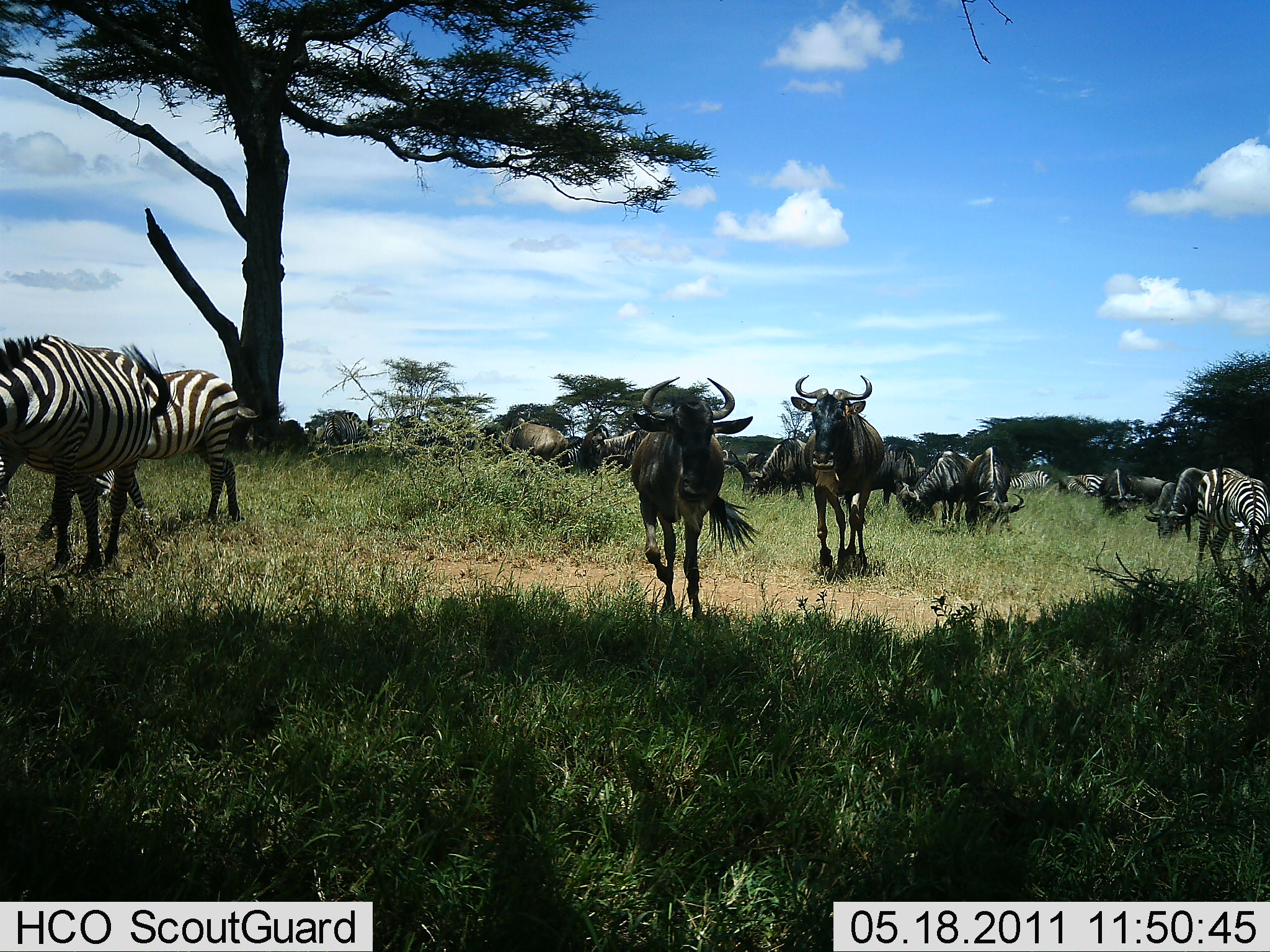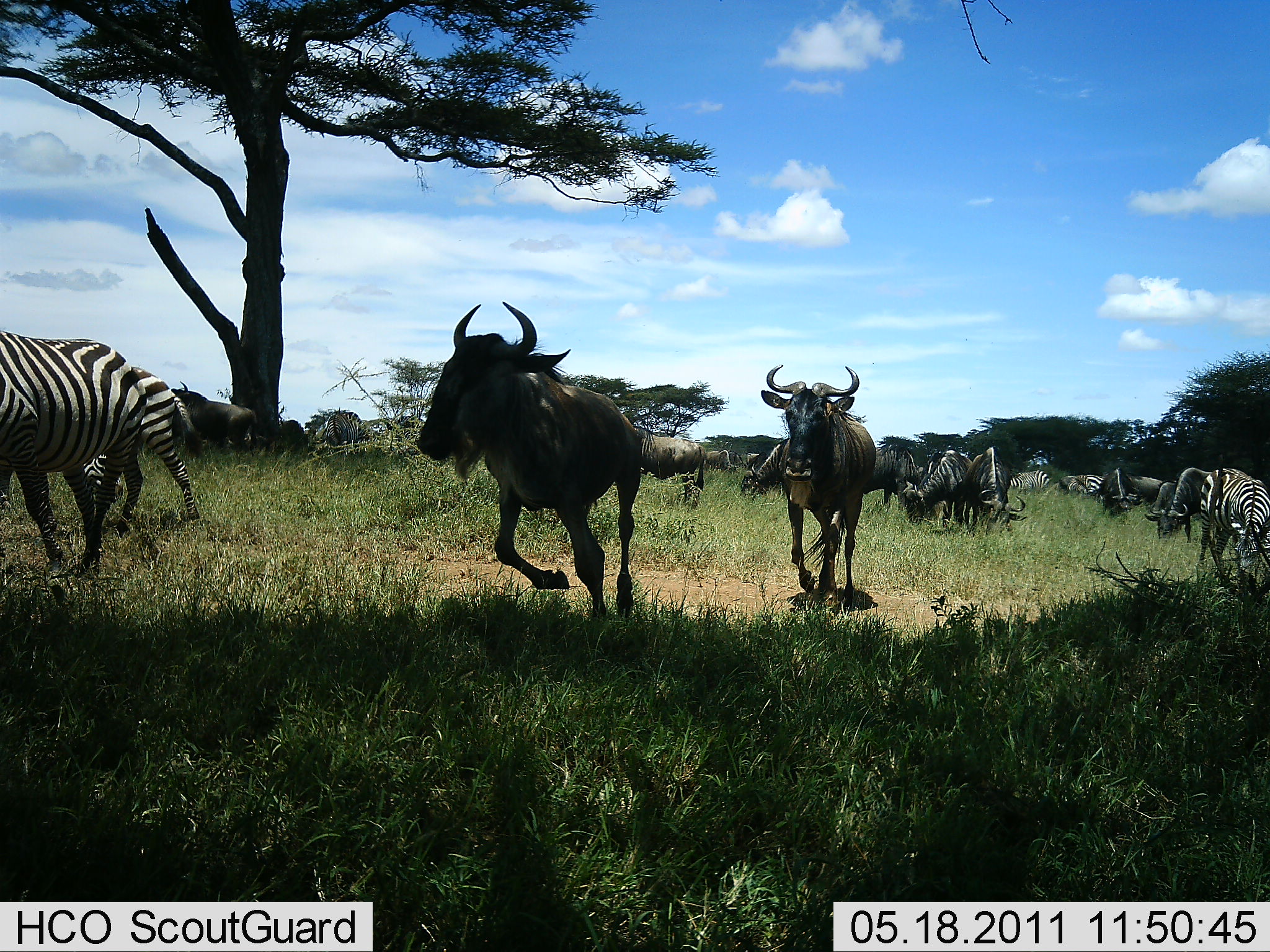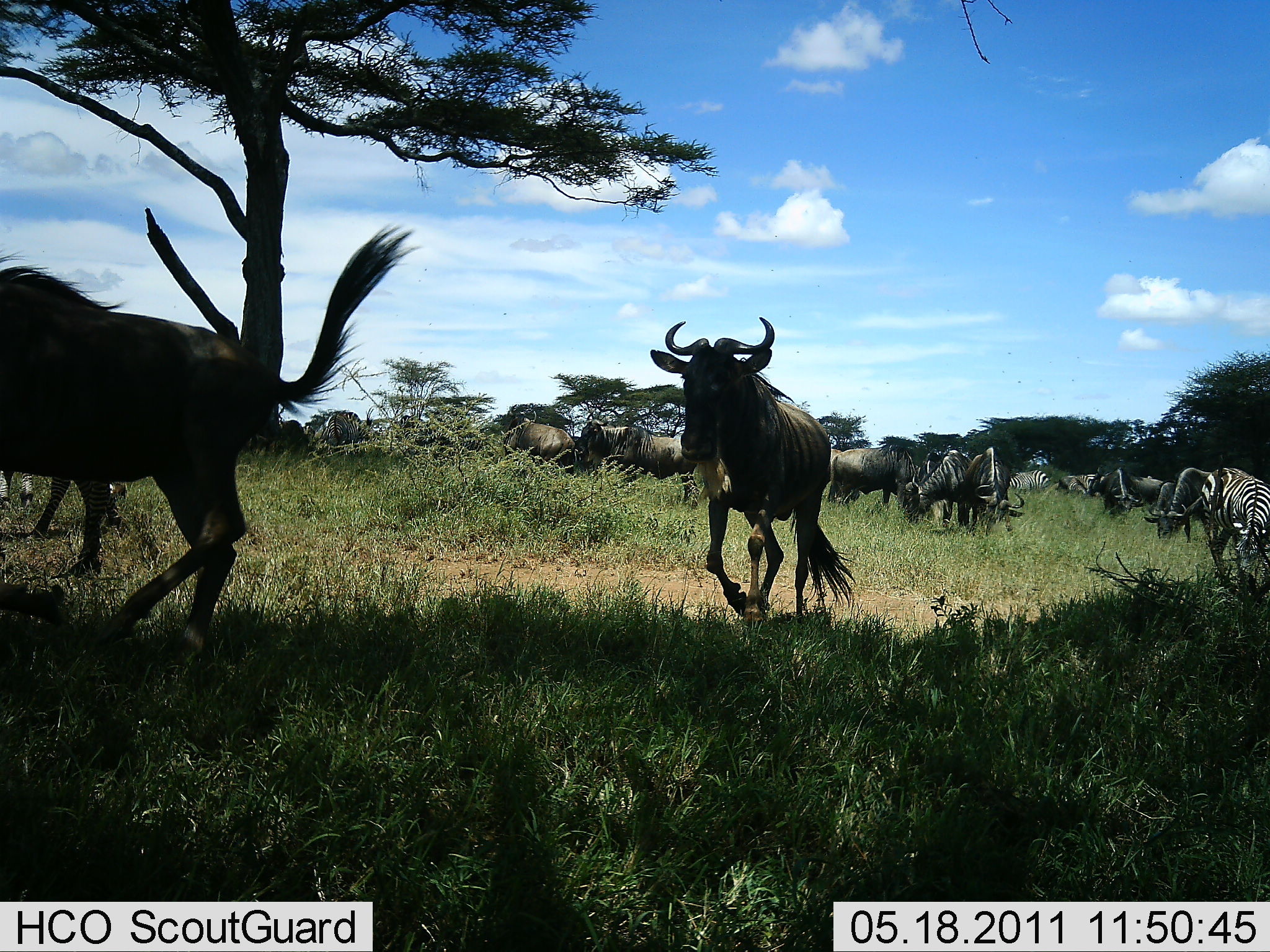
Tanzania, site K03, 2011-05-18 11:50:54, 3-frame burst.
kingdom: Animalia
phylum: Chordata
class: Mammalia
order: Artiodactyla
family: Bovidae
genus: Connochaetes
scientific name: Connochaetes taurinus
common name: blue wildebeest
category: wildebeest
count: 11-50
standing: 64%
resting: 0%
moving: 100%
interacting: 0%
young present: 0%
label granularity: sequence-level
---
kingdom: Animalia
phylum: Chordata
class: Mammalia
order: Perissodactyla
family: Equidae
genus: Equus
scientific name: Equus quagga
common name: plains zebra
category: zebra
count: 3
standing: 36%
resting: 0%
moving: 45%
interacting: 0%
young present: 0%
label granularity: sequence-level